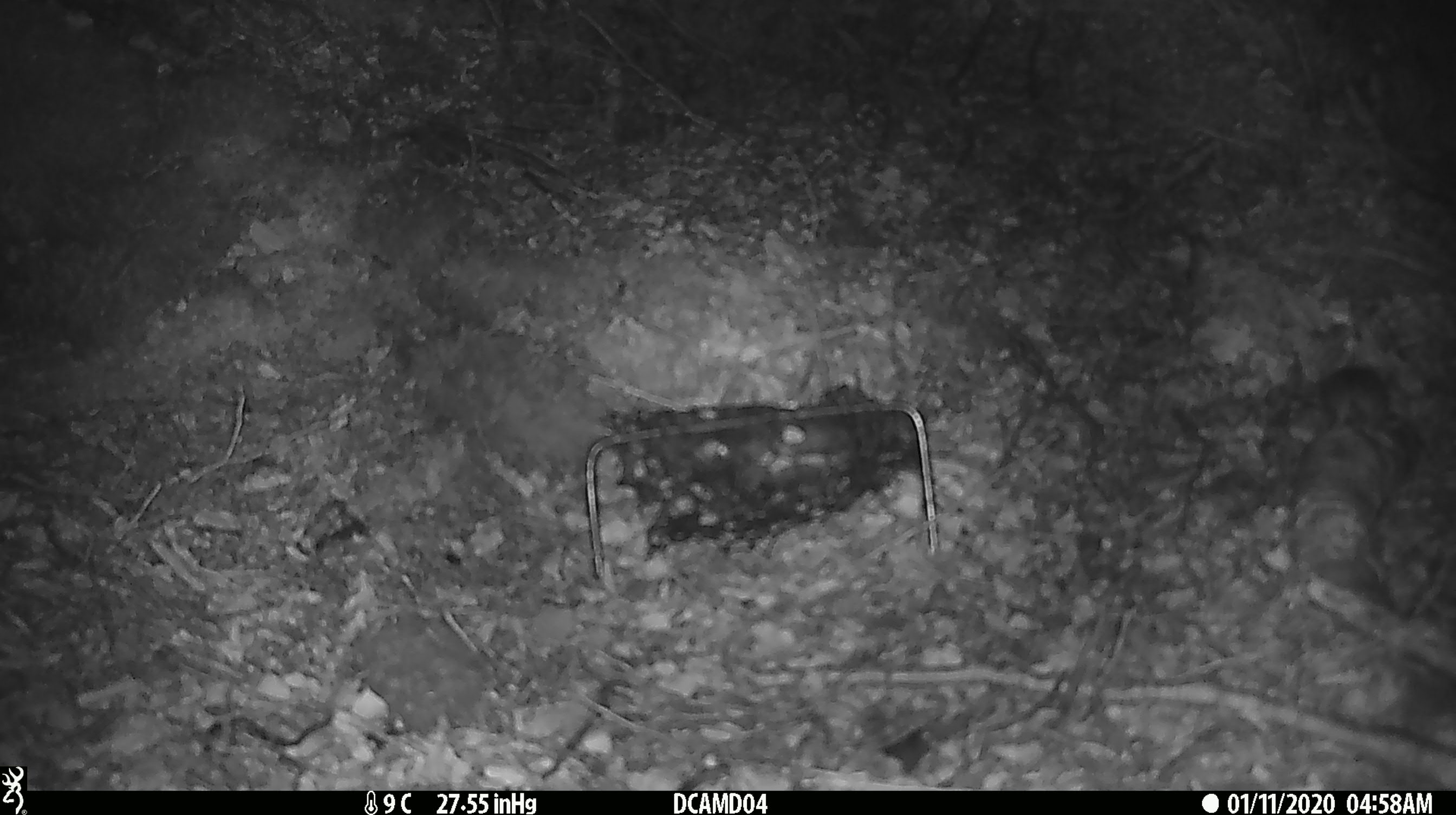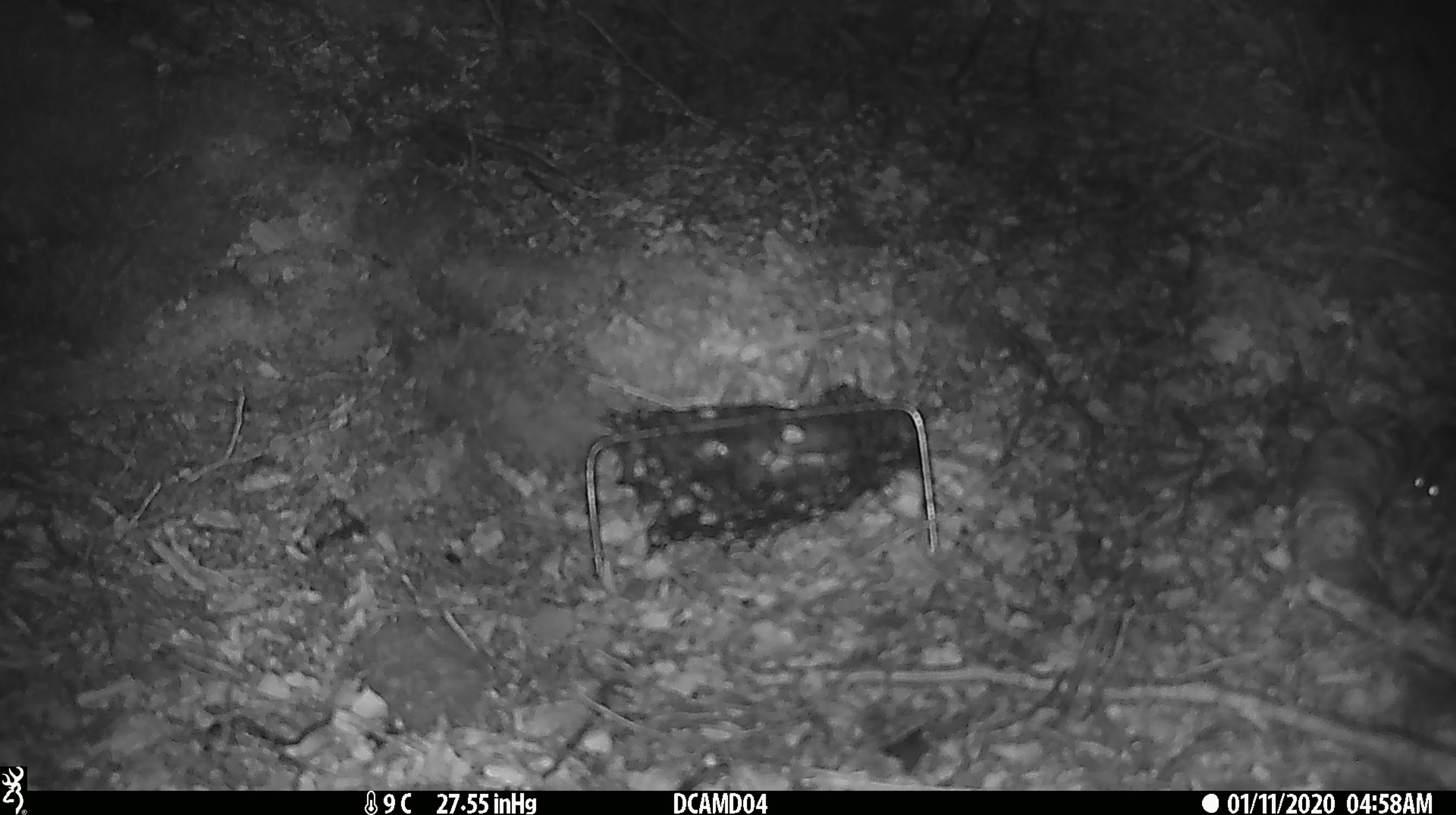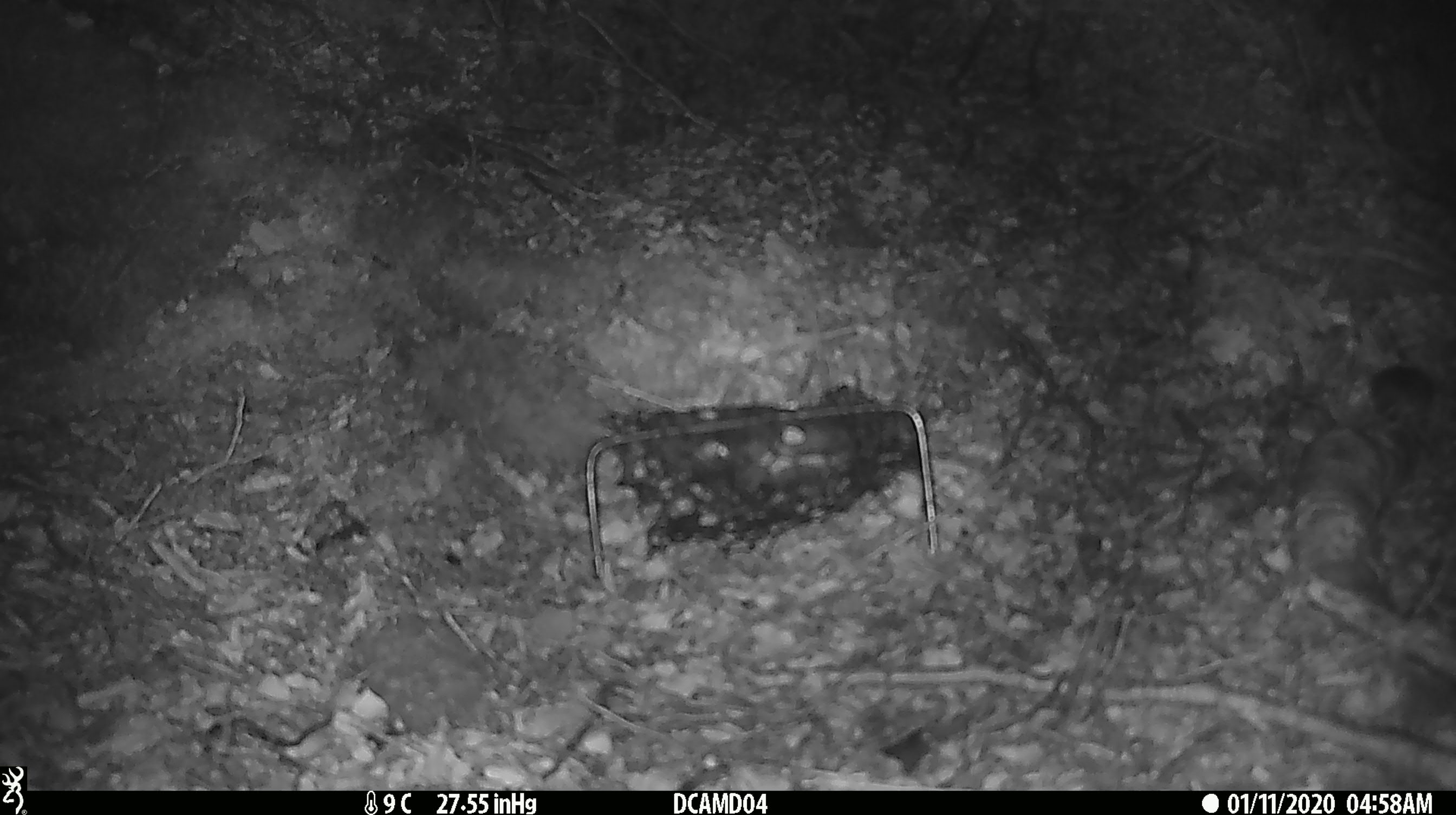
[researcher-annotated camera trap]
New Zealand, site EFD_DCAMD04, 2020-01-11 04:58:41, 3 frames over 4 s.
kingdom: Animalia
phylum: Chordata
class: Mammalia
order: Rodentia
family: Muridae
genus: Mus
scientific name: Mus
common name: mouse